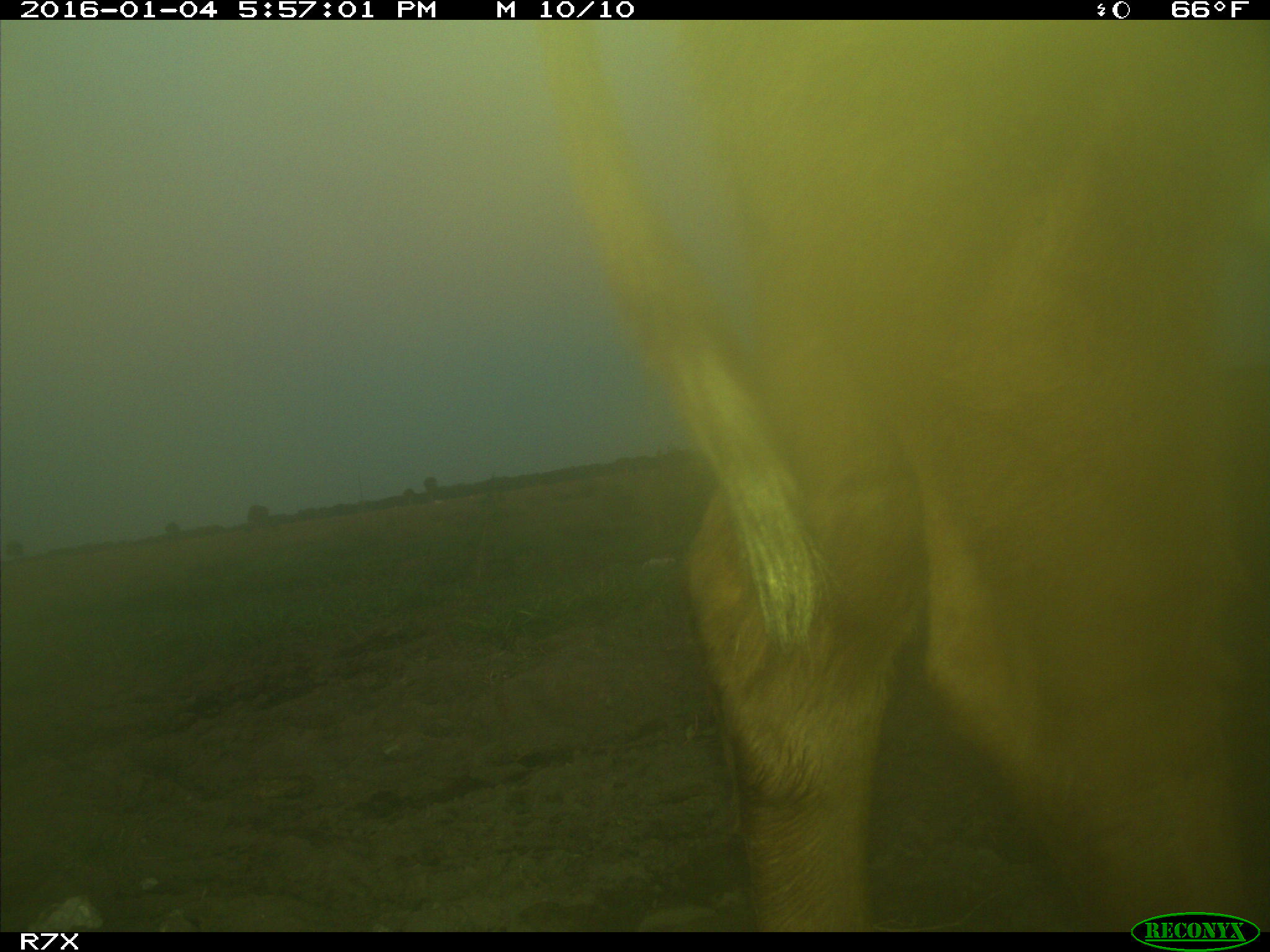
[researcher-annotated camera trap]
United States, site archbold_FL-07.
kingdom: Animalia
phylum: Chordata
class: Mammalia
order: Artiodactyla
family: Bovidae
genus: Bos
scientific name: Bos taurus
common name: domestic cow